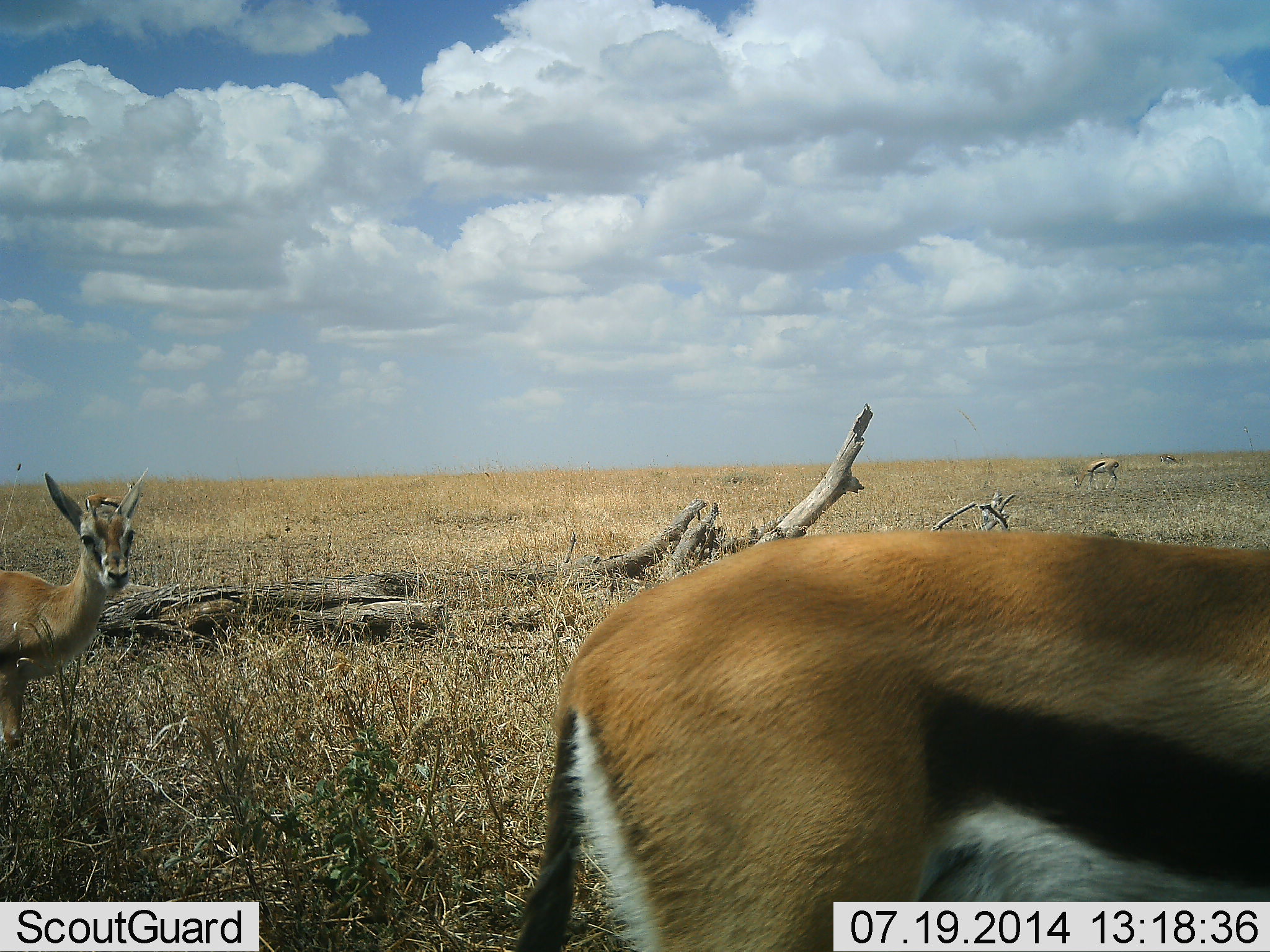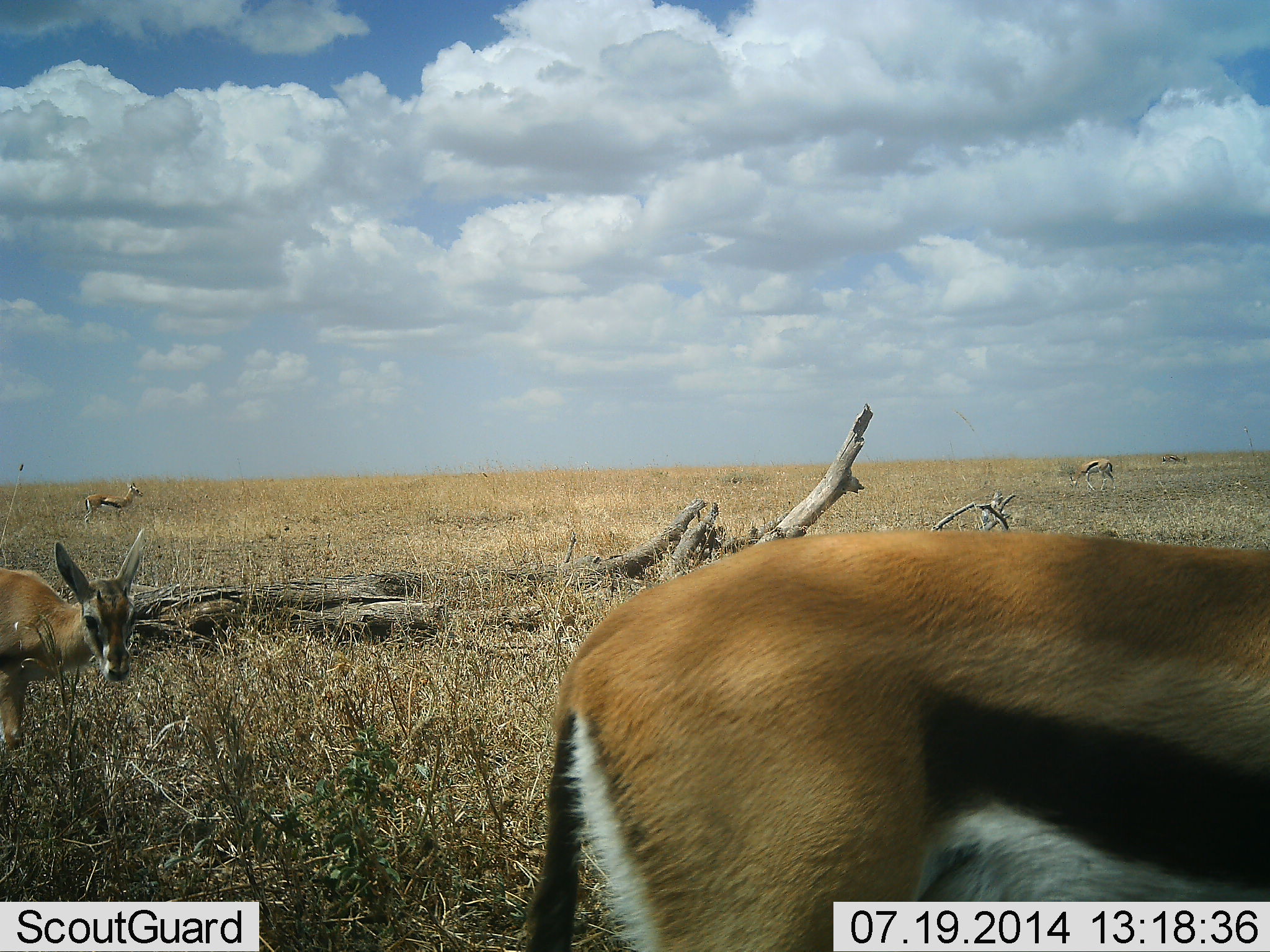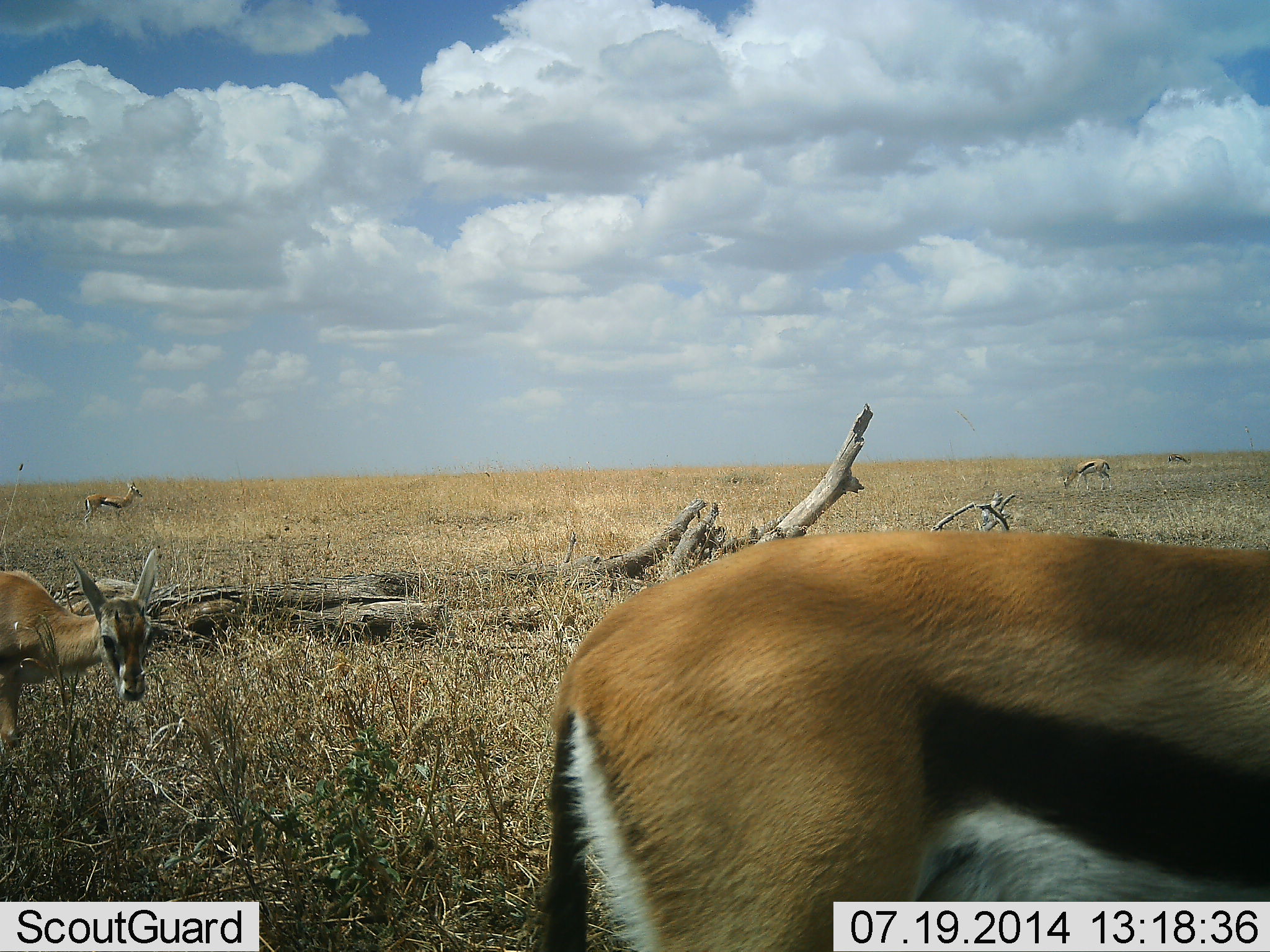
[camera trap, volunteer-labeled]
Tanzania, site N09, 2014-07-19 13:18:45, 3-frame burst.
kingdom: Animalia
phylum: Chordata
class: Mammalia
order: Artiodactyla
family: Bovidae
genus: Eudorcas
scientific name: Eudorcas thomsonii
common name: thomson's gazelle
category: gazellethomsons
Gazellethomsons (thomson's gazelle) (Eudorcas thomsonii), count 5. Behavior (volunteer vote fractions): standing 90%, resting 0%, moving 20%, interacting 0%. Young present (vote fraction): 30%. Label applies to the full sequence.